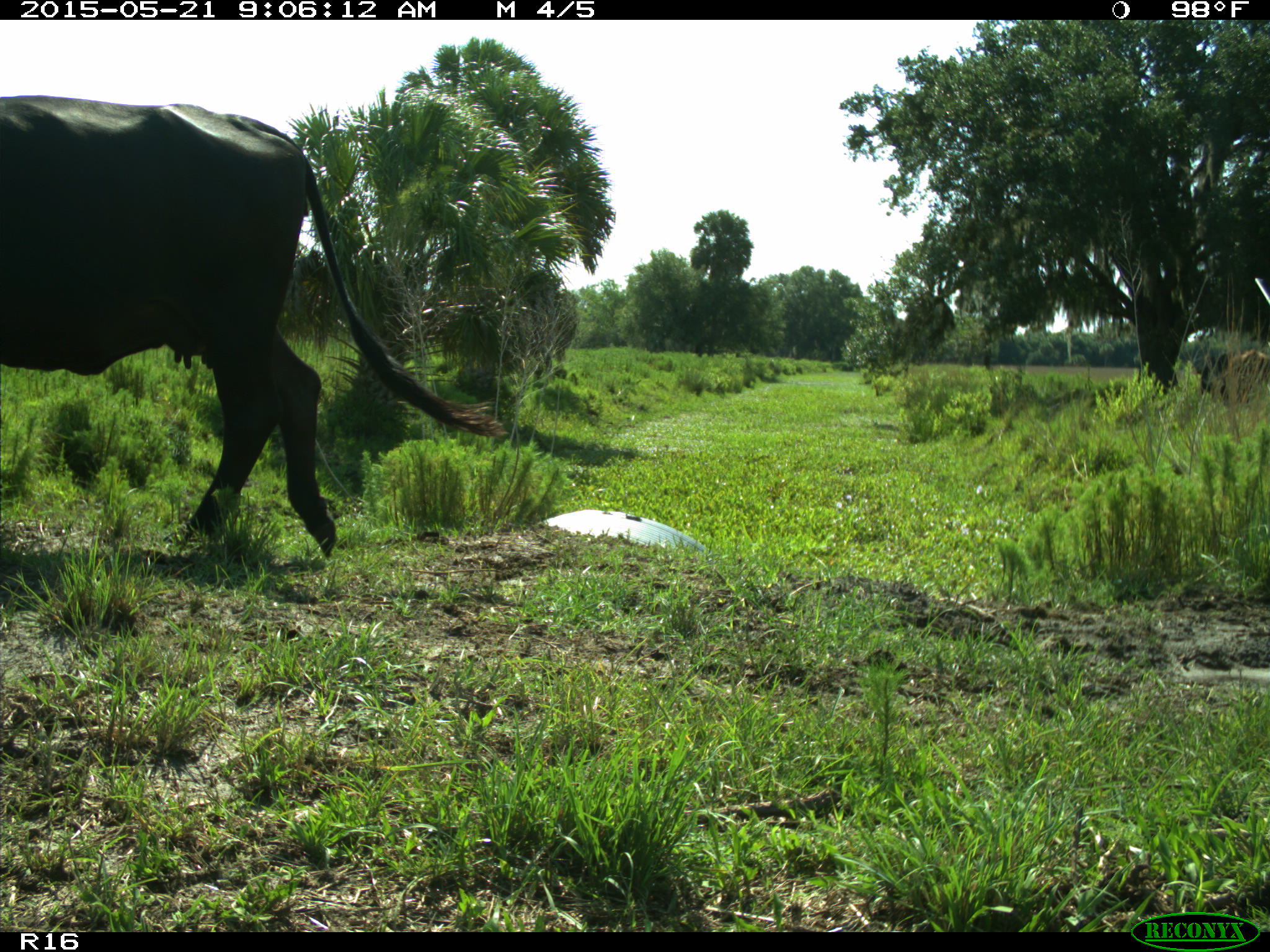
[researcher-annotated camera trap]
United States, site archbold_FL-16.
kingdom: Animalia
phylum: Chordata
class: Mammalia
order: Artiodactyla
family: Bovidae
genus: Bos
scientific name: Bos taurus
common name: domestic cow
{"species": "Bos taurus (domestic cow)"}